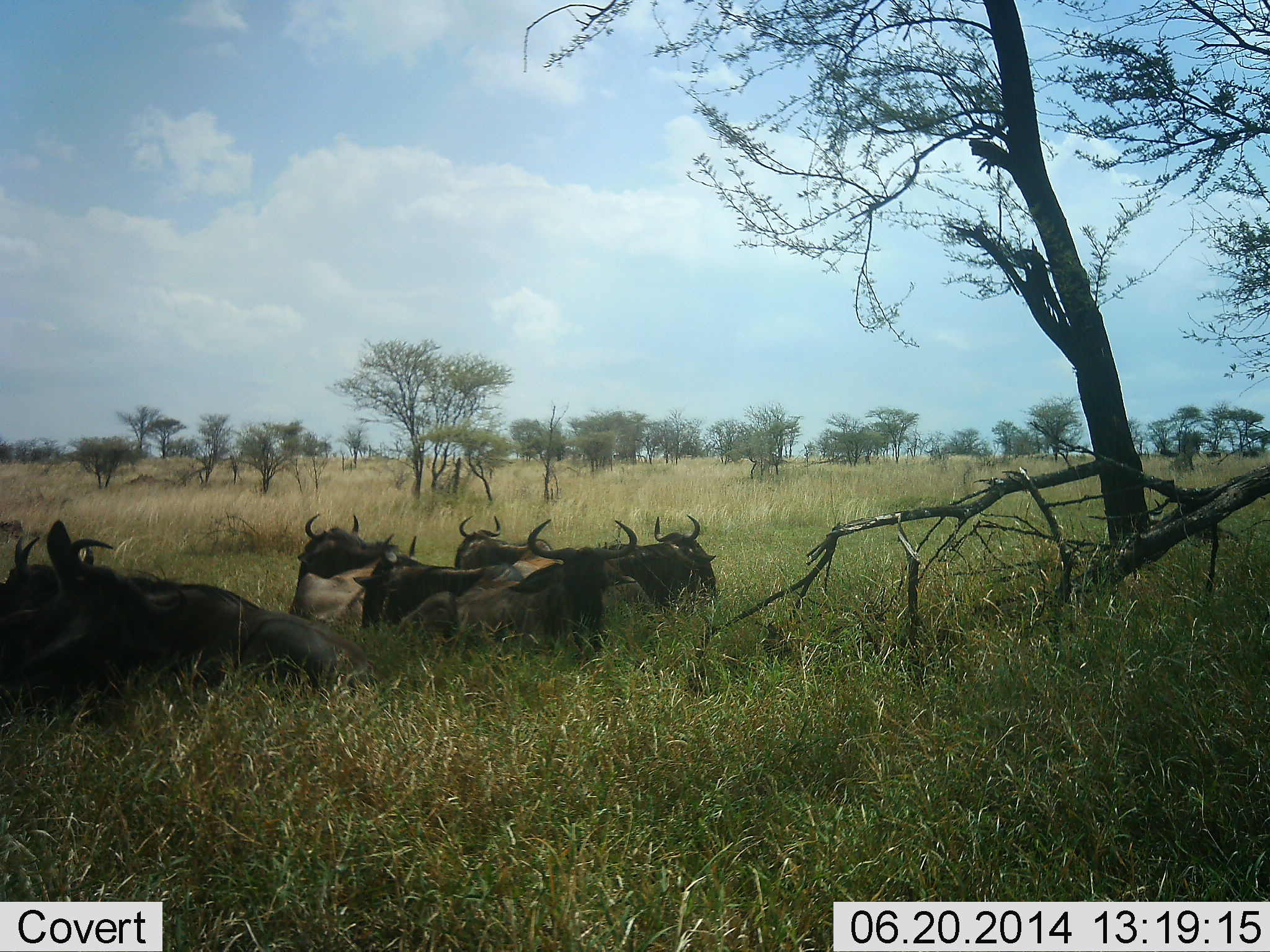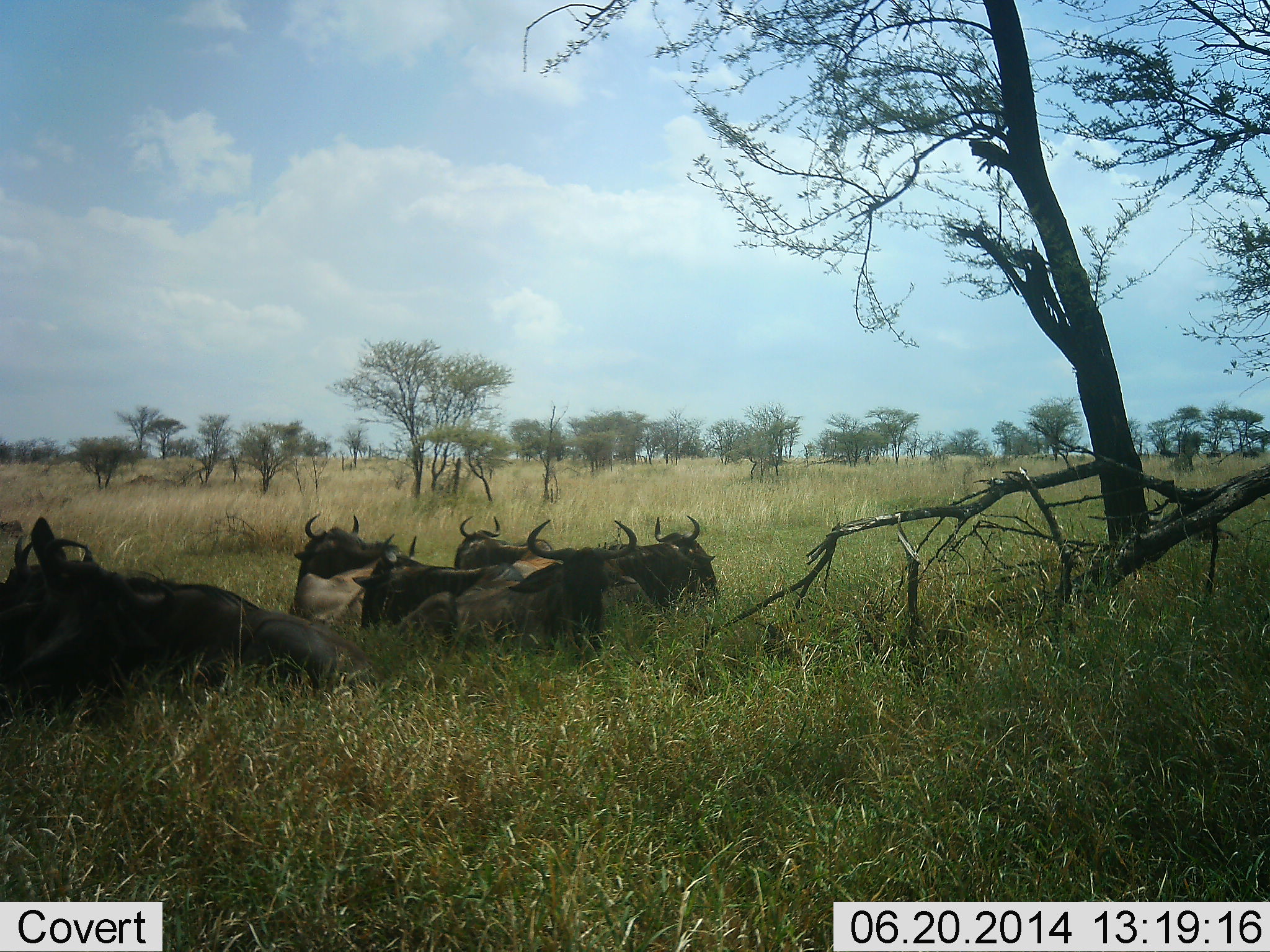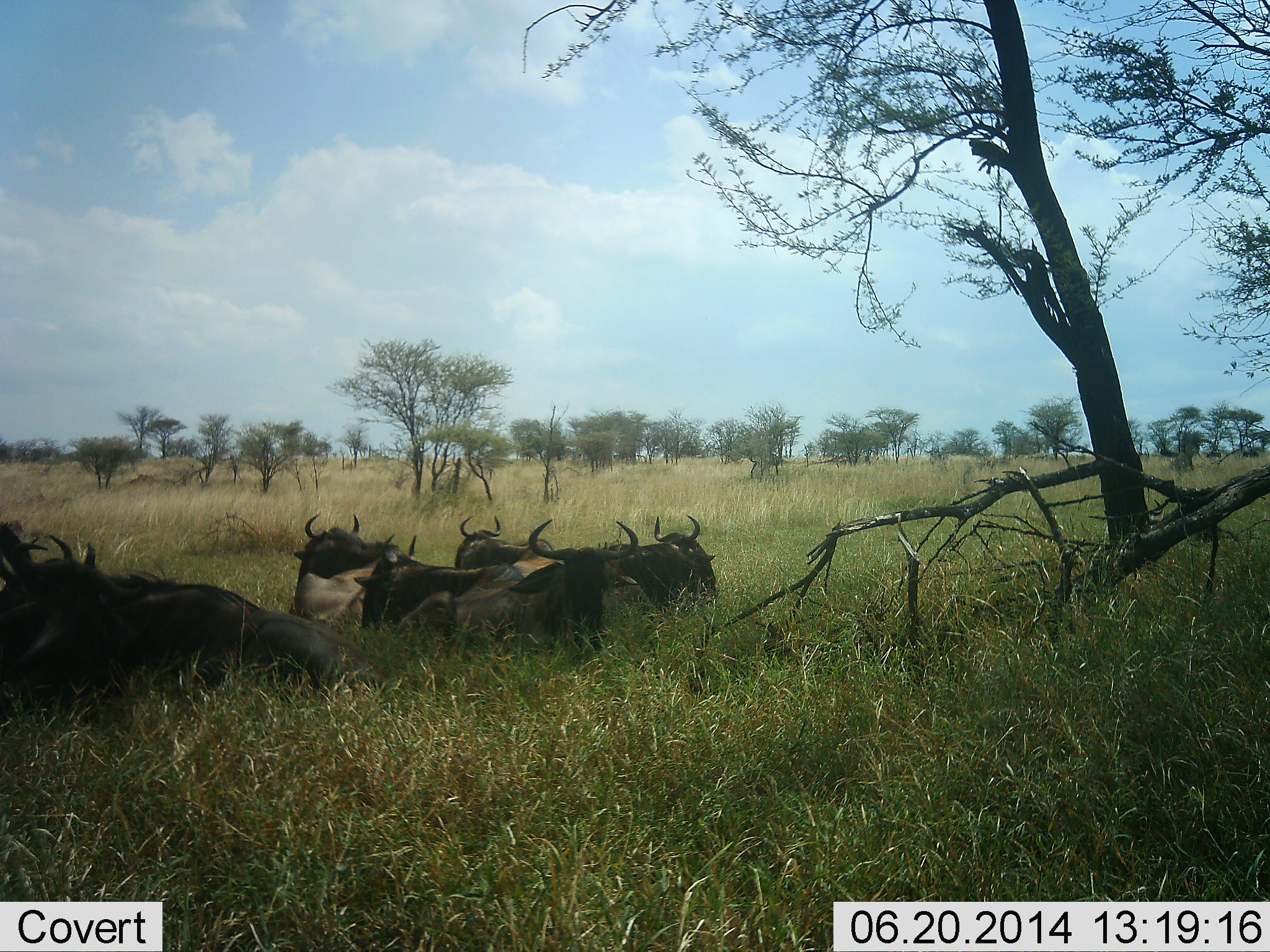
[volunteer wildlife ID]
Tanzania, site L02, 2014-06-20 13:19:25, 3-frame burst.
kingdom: Animalia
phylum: Chordata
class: Mammalia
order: Artiodactyla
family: Bovidae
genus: Connochaetes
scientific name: Connochaetes taurinus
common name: blue wildebeest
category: wildebeest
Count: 7.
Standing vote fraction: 0%.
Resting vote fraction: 100%.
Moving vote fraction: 0%.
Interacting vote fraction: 0%.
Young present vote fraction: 0%.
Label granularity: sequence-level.